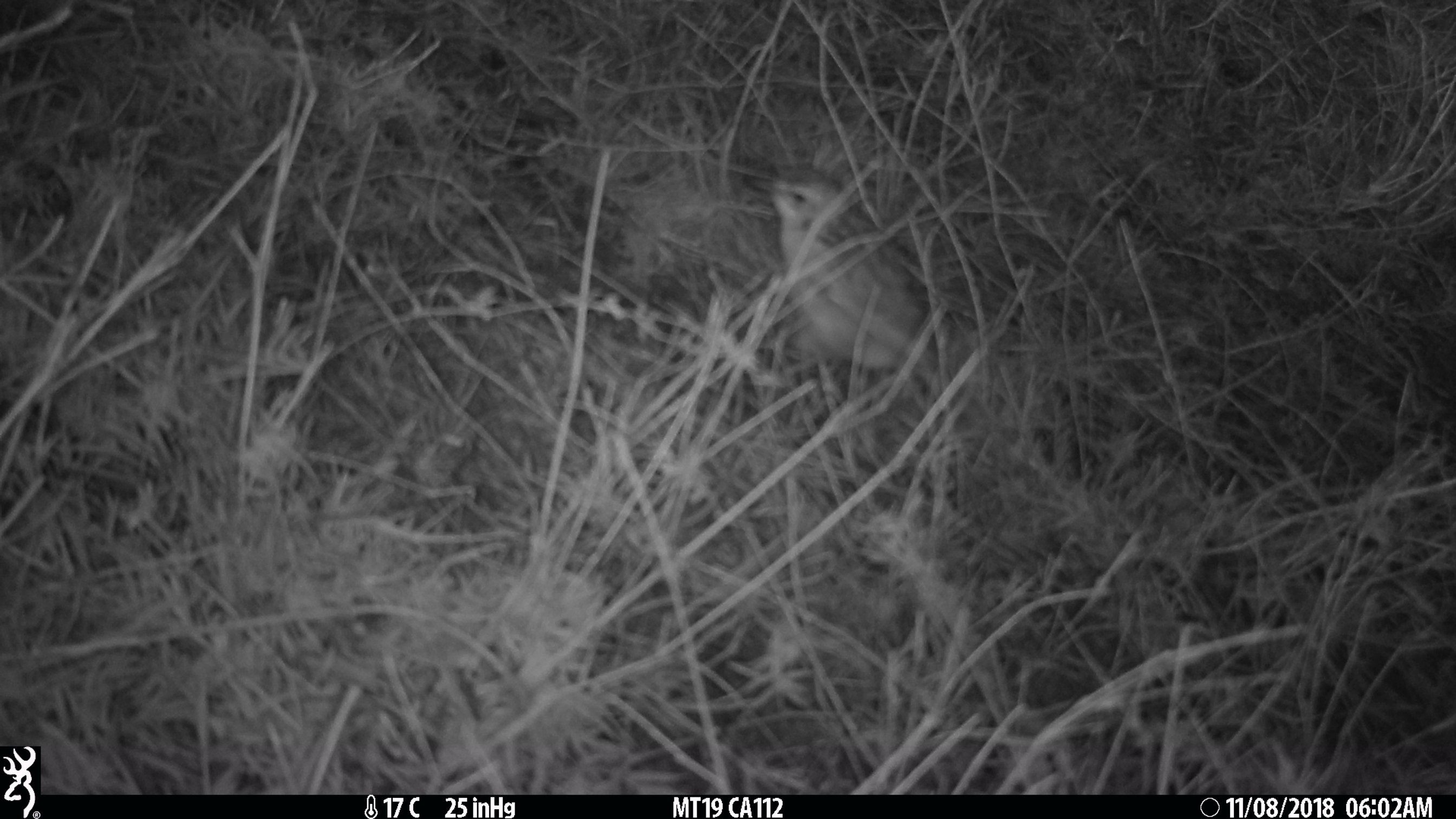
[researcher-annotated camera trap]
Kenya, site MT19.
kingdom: Animalia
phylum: Chordata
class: Aves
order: Passeriformes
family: Motacillidae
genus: Macronyx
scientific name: Macronyx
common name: longclaw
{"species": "longclaw (Macronyx)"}